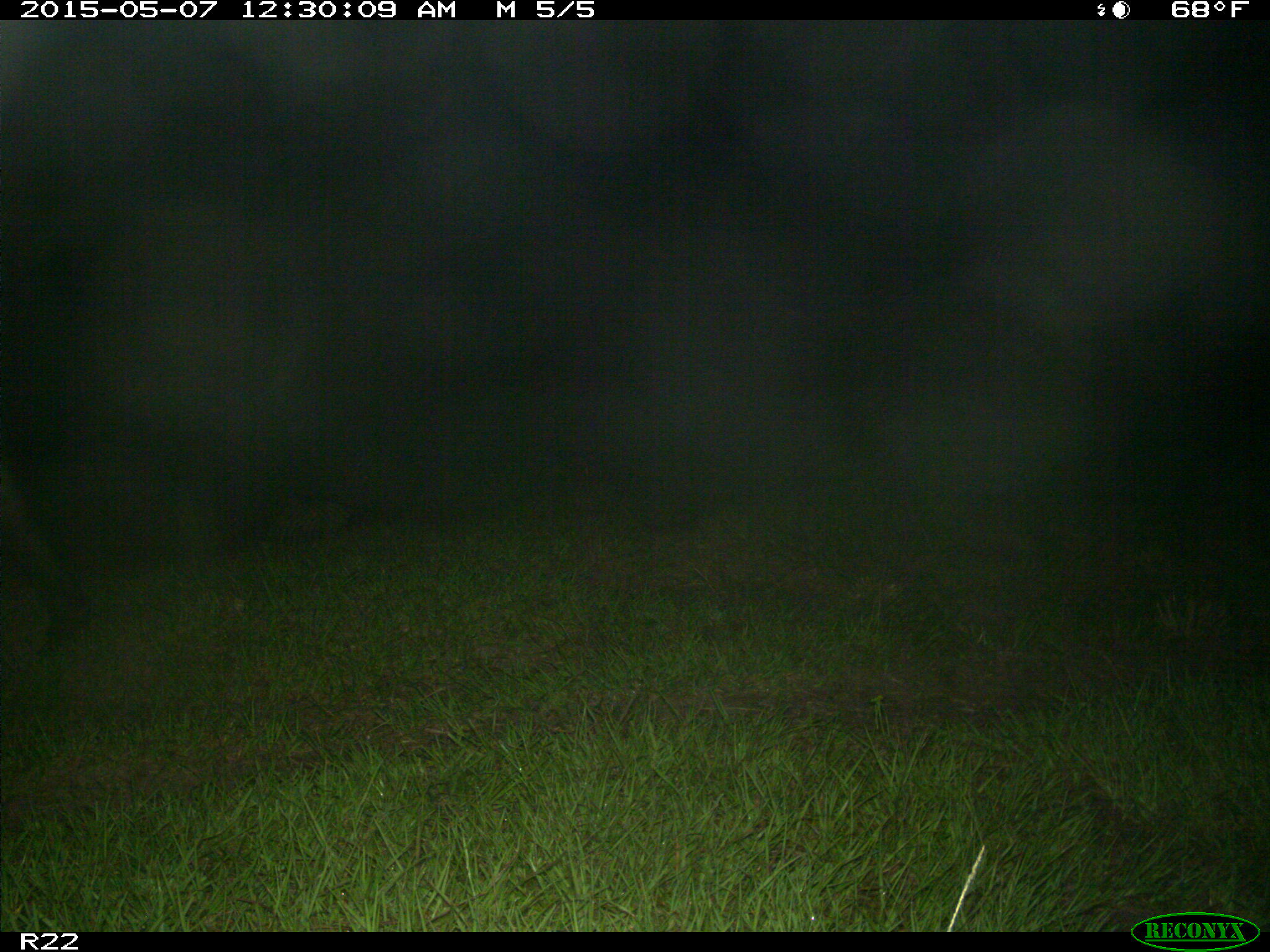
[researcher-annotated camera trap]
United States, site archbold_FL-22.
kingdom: Animalia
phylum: Chordata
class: Mammalia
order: Artiodactyla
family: Bovidae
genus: Bos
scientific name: Bos taurus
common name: domestic cow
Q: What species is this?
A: Bos taurus (domestic cow).